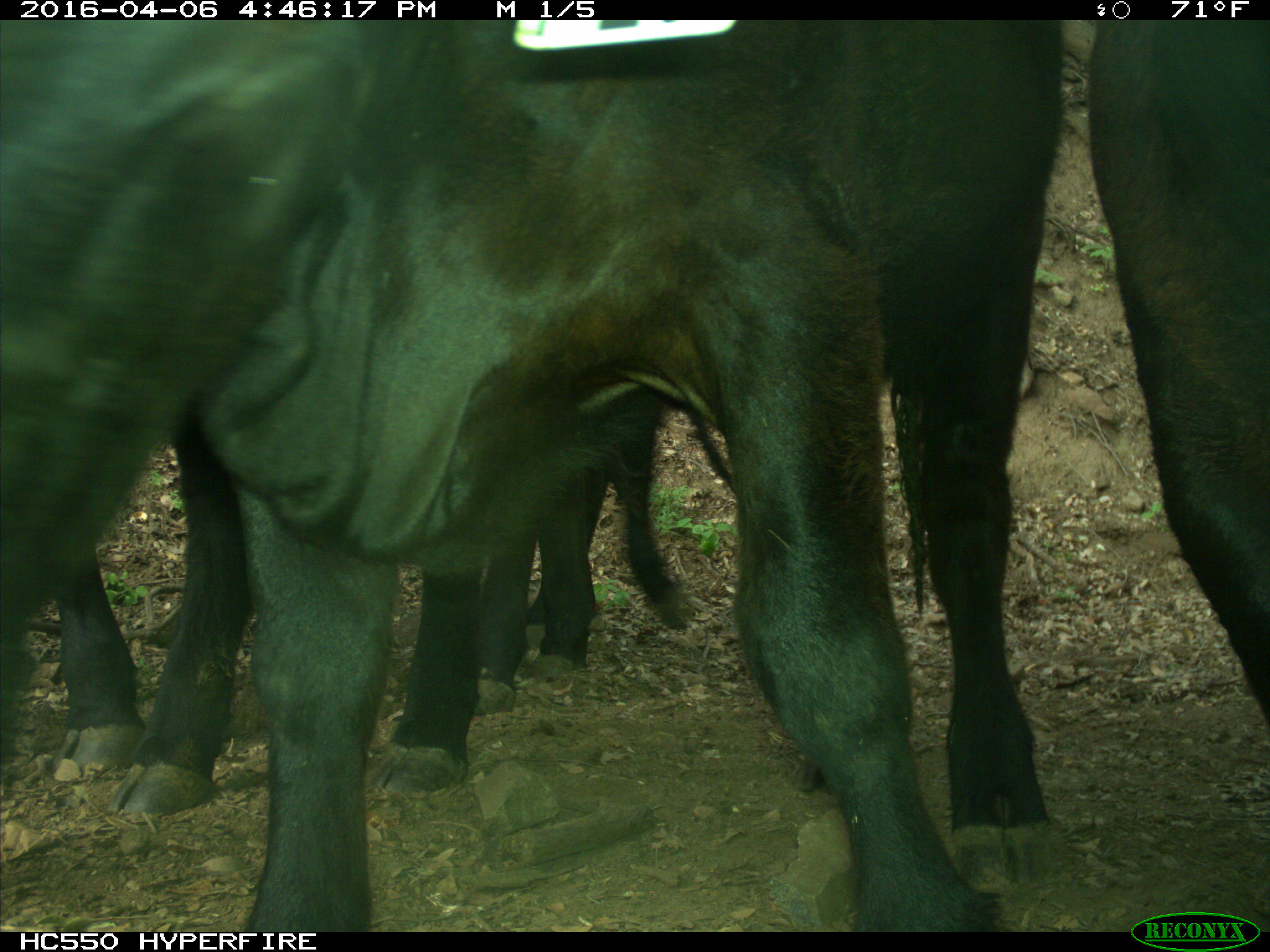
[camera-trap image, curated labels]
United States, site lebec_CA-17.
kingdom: Animalia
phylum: Chordata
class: Mammalia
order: Artiodactyla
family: Bovidae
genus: Bos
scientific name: Bos taurus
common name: domestic cow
Bos taurus (domestic cow).